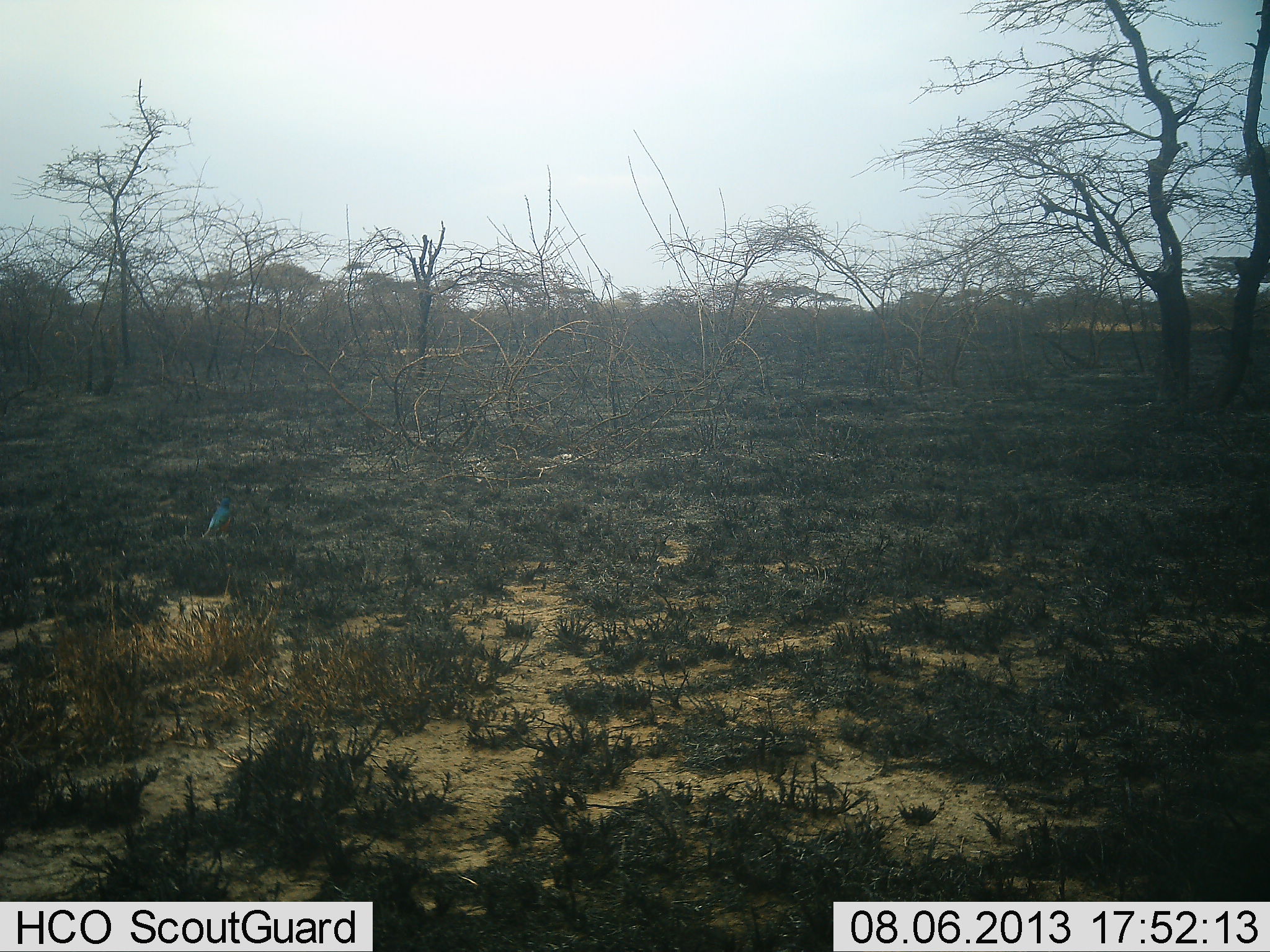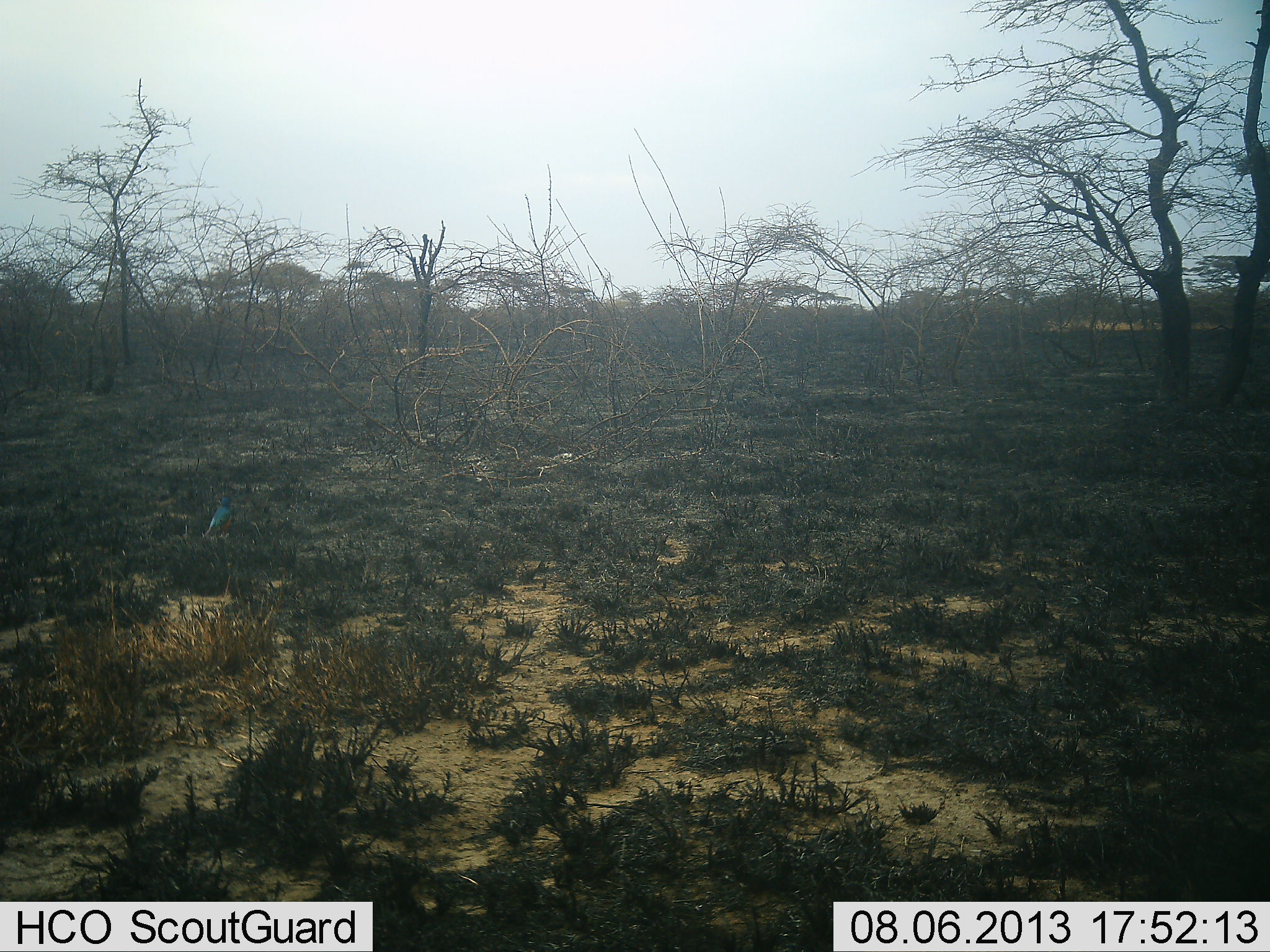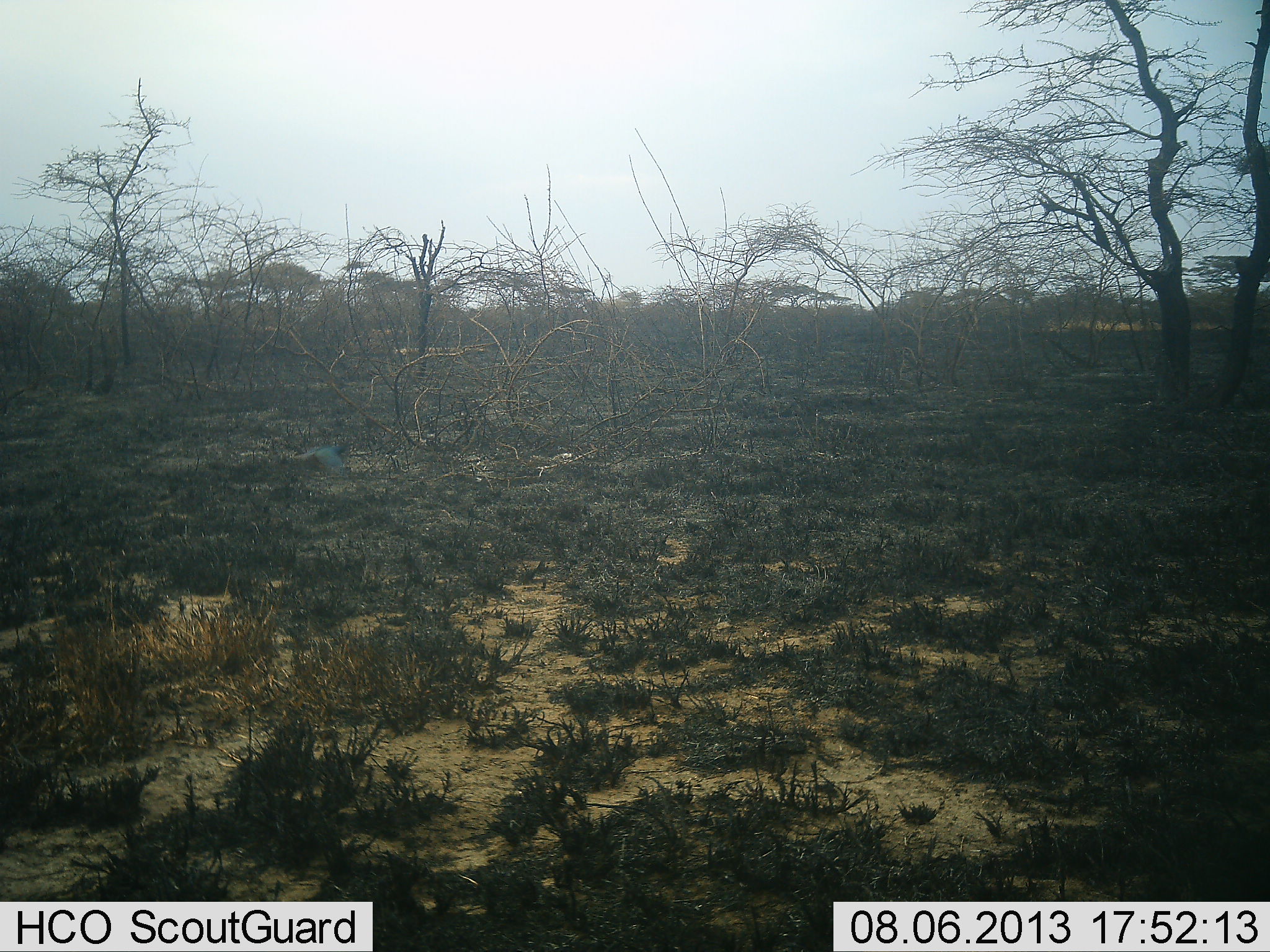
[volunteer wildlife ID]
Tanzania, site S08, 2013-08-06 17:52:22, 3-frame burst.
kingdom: Animalia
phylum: Chordata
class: Aves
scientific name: Aves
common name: bird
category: otherbird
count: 1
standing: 21%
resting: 0%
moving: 100%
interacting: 0%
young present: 0%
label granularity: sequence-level